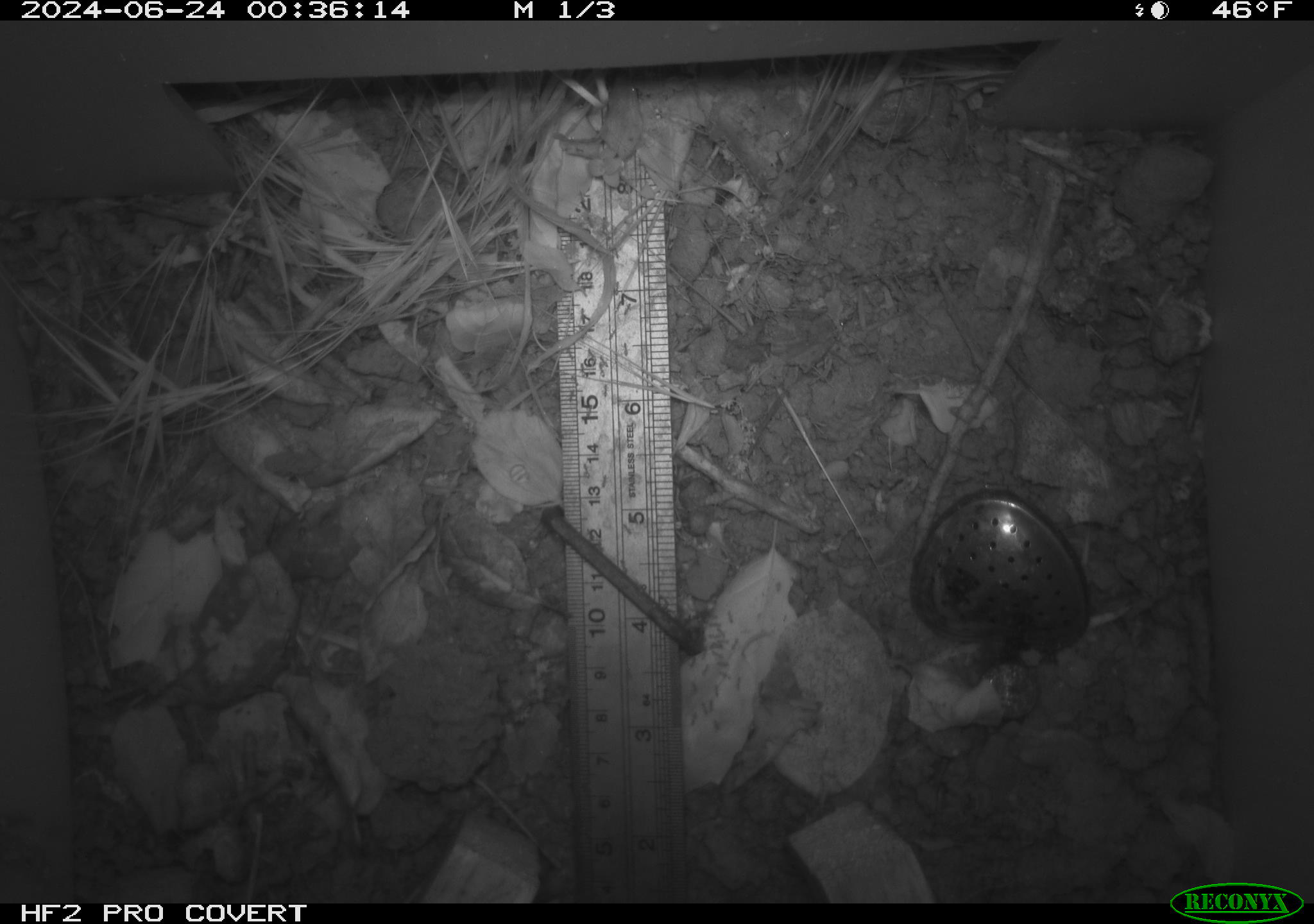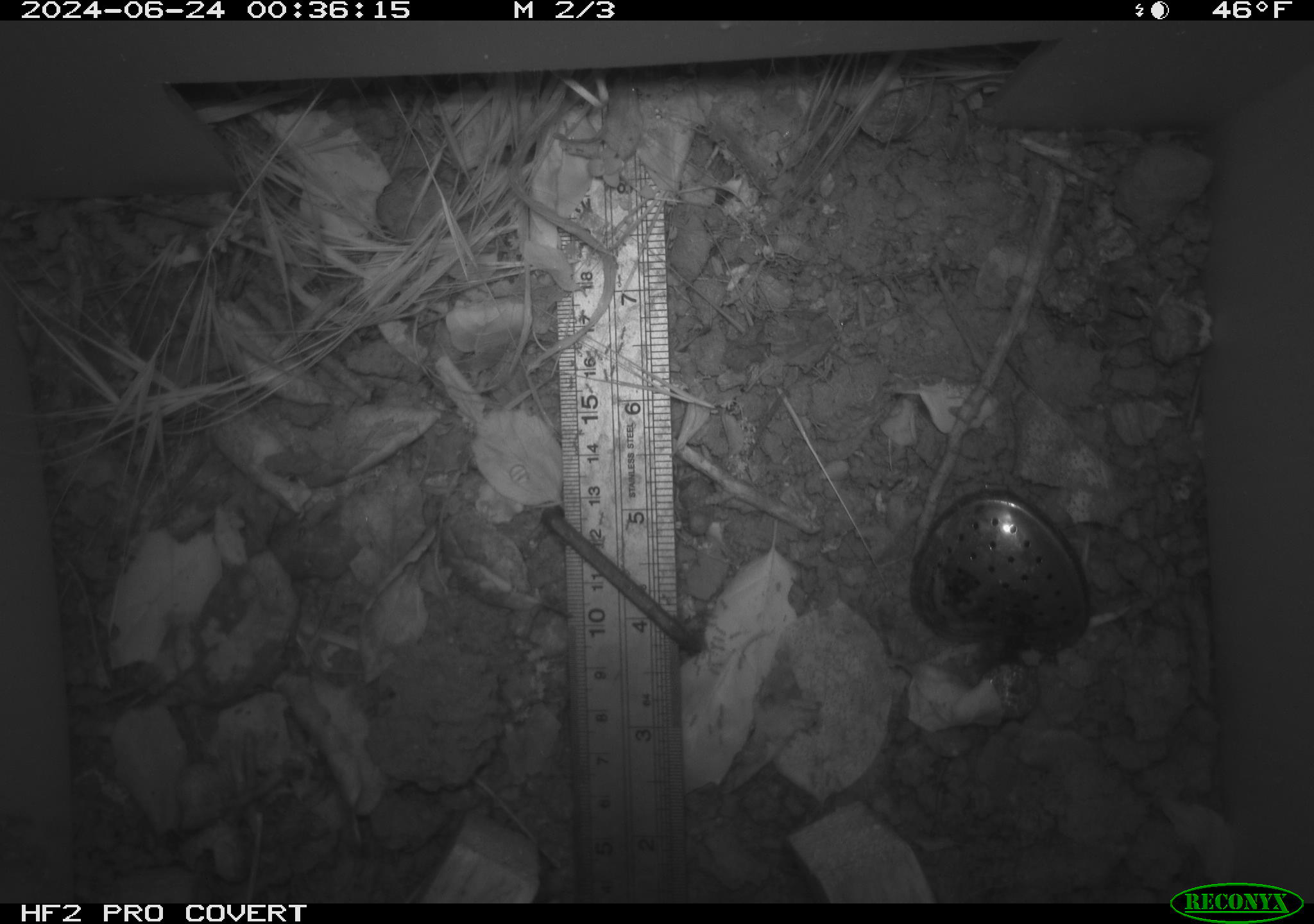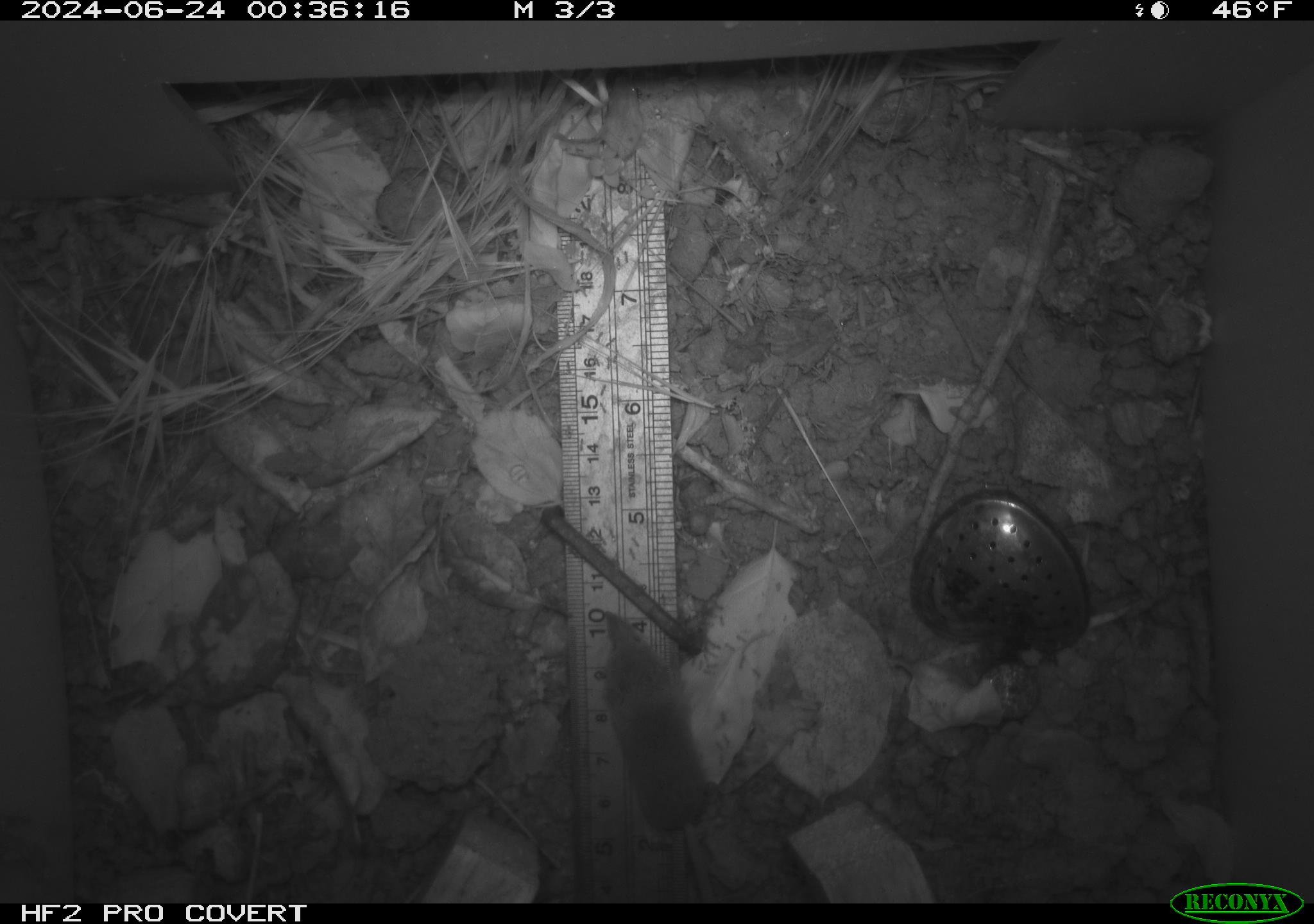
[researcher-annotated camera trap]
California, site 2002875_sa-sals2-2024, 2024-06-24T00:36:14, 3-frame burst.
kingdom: Animalia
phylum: Chordata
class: Mammalia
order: Eulipotyphla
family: Soricidae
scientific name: Soricidae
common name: shrews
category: soricidae family